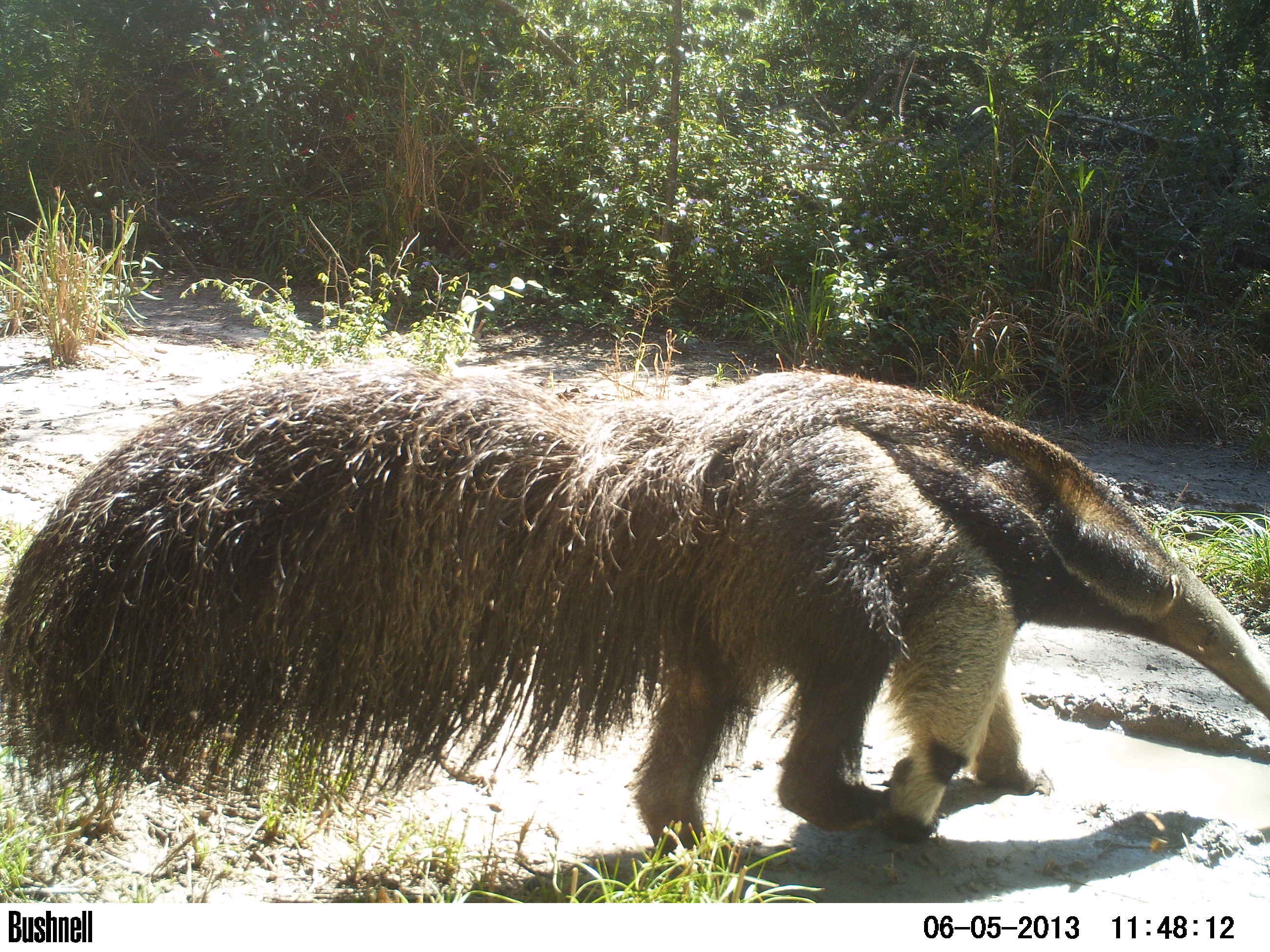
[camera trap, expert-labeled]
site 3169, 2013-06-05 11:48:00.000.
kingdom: Animalia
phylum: Chordata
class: Mammalia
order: Pilosa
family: Myrmecophagidae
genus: Myrmecophaga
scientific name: Myrmecophaga tridactyla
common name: giant anteater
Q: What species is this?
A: Myrmecophaga tridactyla (giant anteater).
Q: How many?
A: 1.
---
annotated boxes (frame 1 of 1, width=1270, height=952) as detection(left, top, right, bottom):
myrmecophaga tridactyla: detection(0, 367, 1267, 860)